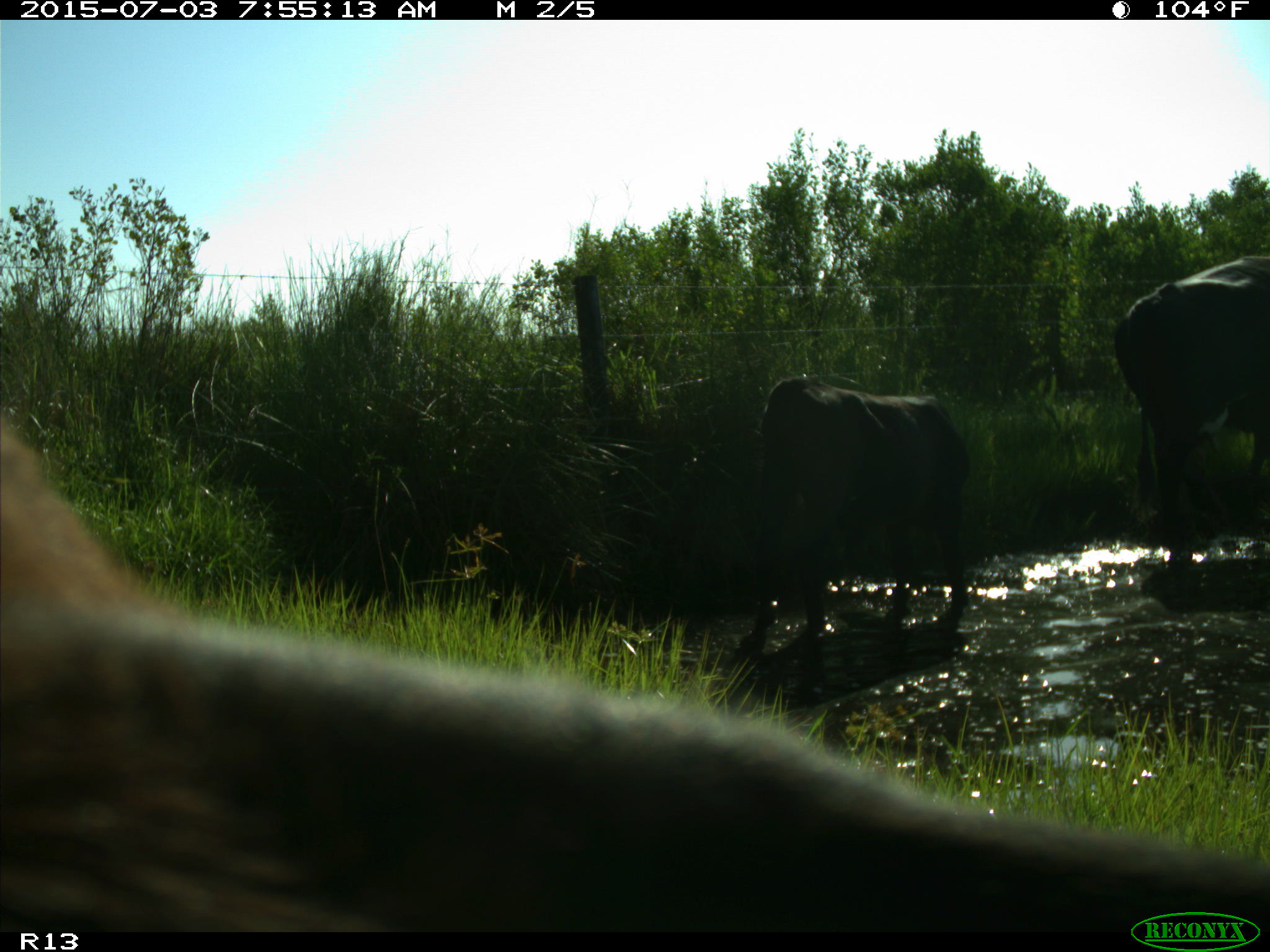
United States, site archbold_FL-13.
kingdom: Animalia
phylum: Chordata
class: Mammalia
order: Artiodactyla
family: Bovidae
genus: Bos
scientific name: Bos taurus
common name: domestic cow